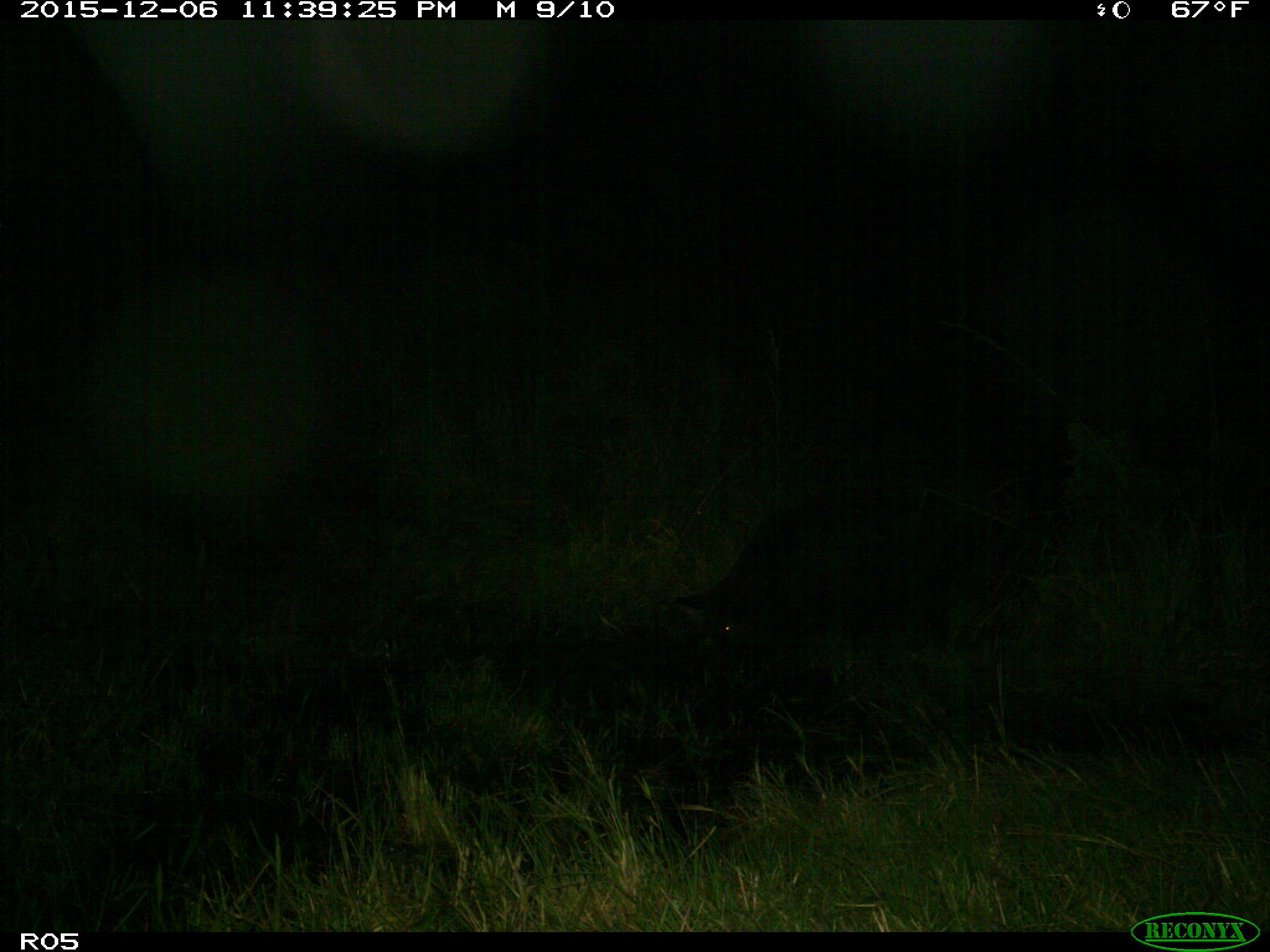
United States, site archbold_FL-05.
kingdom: Animalia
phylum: Chordata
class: Mammalia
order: Artiodactyla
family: Suidae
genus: Sus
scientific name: Sus scrofa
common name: wild boar